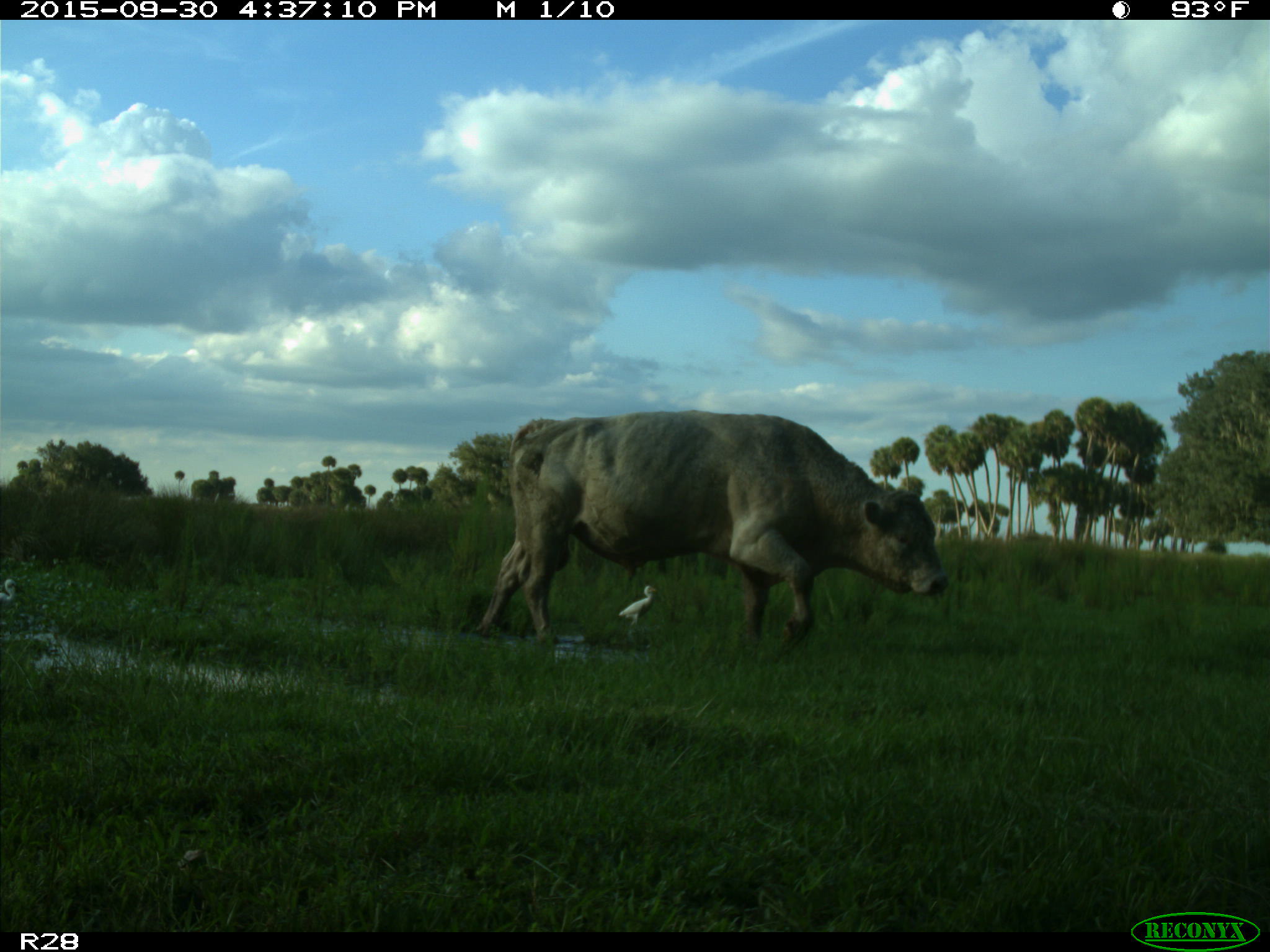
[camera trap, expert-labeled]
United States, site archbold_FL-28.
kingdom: Animalia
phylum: Chordata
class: Mammalia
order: Artiodactyla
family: Bovidae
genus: Bos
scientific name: Bos taurus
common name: domestic cow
Bos taurus (domestic cow).